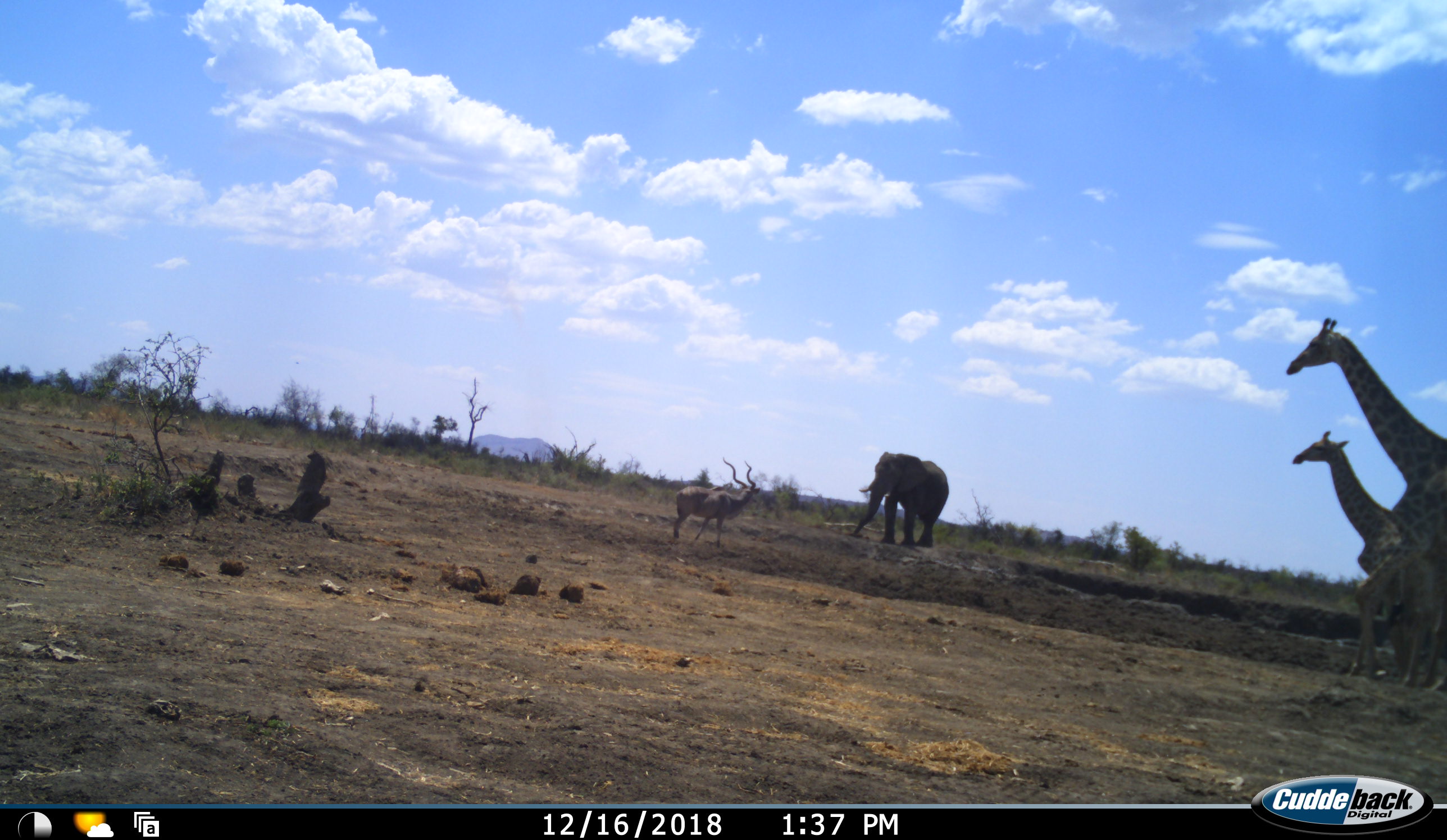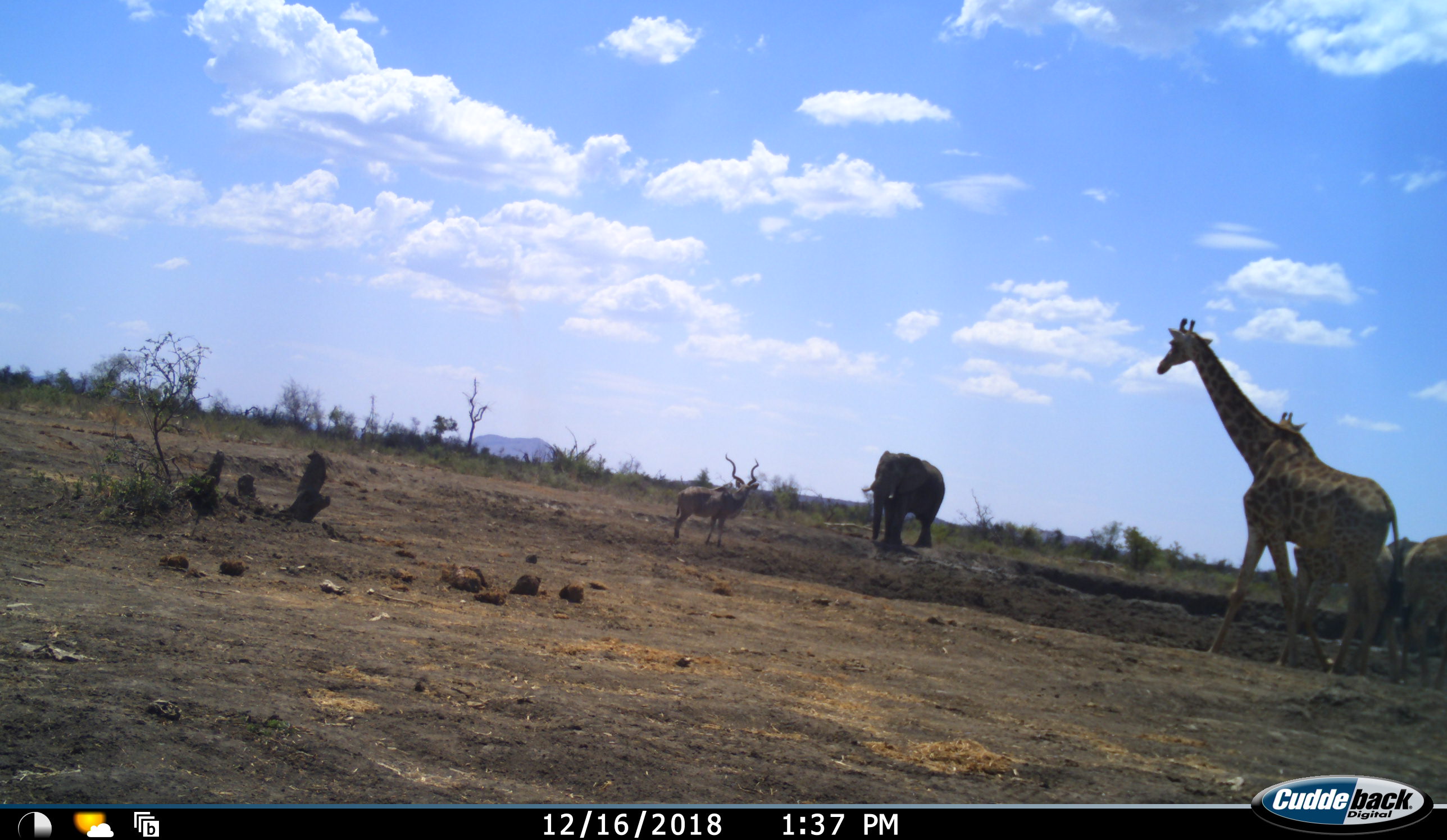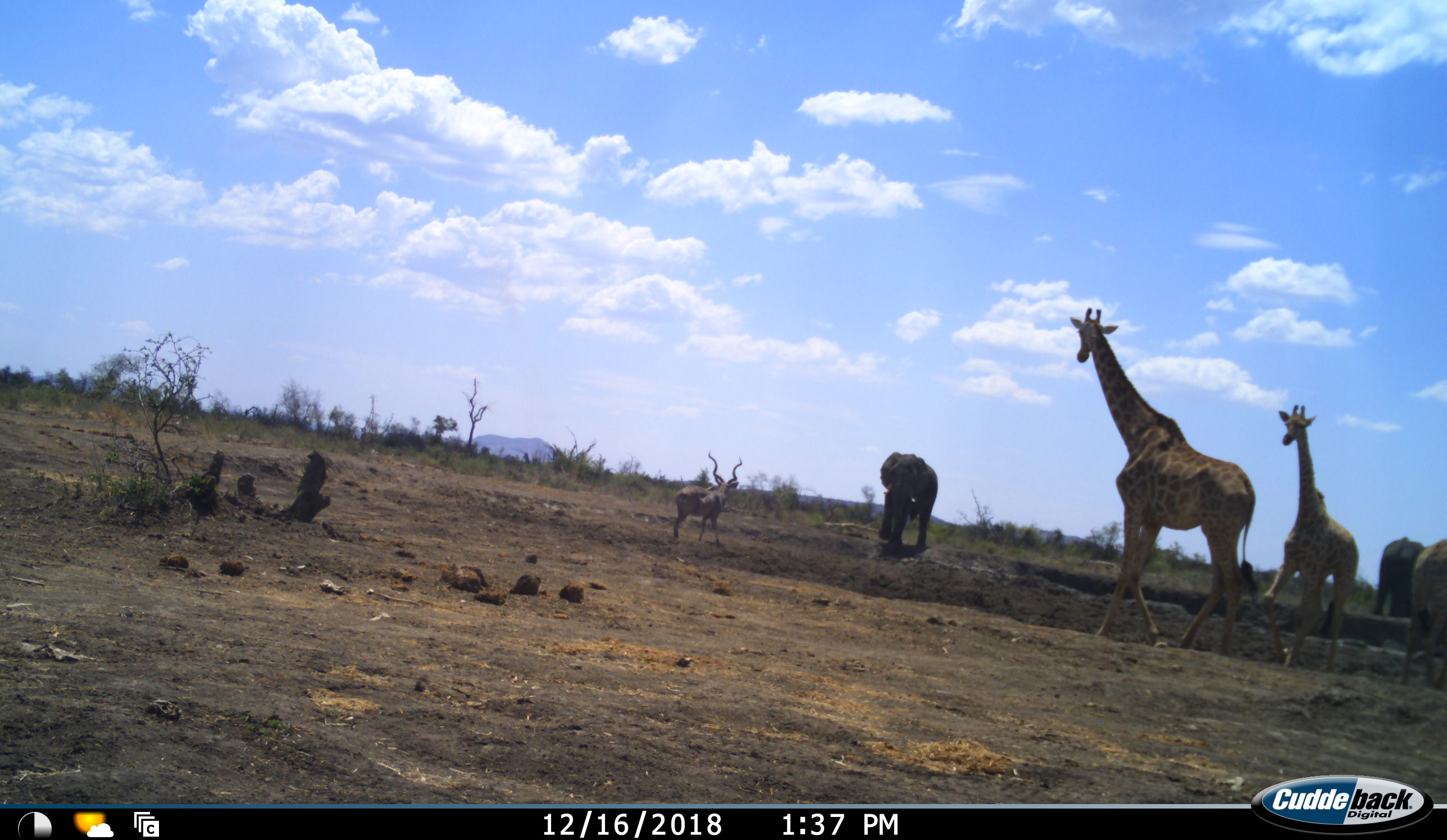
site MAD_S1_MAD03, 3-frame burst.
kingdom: Animalia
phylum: Chordata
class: Mammalia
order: Proboscidea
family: Elephantidae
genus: Loxodonta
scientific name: Loxodonta africana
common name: african bush elephant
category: elephant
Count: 2.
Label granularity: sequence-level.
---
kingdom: Animalia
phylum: Chordata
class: Mammalia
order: Artiodactyla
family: Giraffidae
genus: Giraffa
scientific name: Giraffa camelopardalis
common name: giraffe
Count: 3.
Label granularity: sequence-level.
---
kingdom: Animalia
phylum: Chordata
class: Mammalia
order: Artiodactyla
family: Bovidae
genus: Tragelaphus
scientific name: Tragelaphus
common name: kudu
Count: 1.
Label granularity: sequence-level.